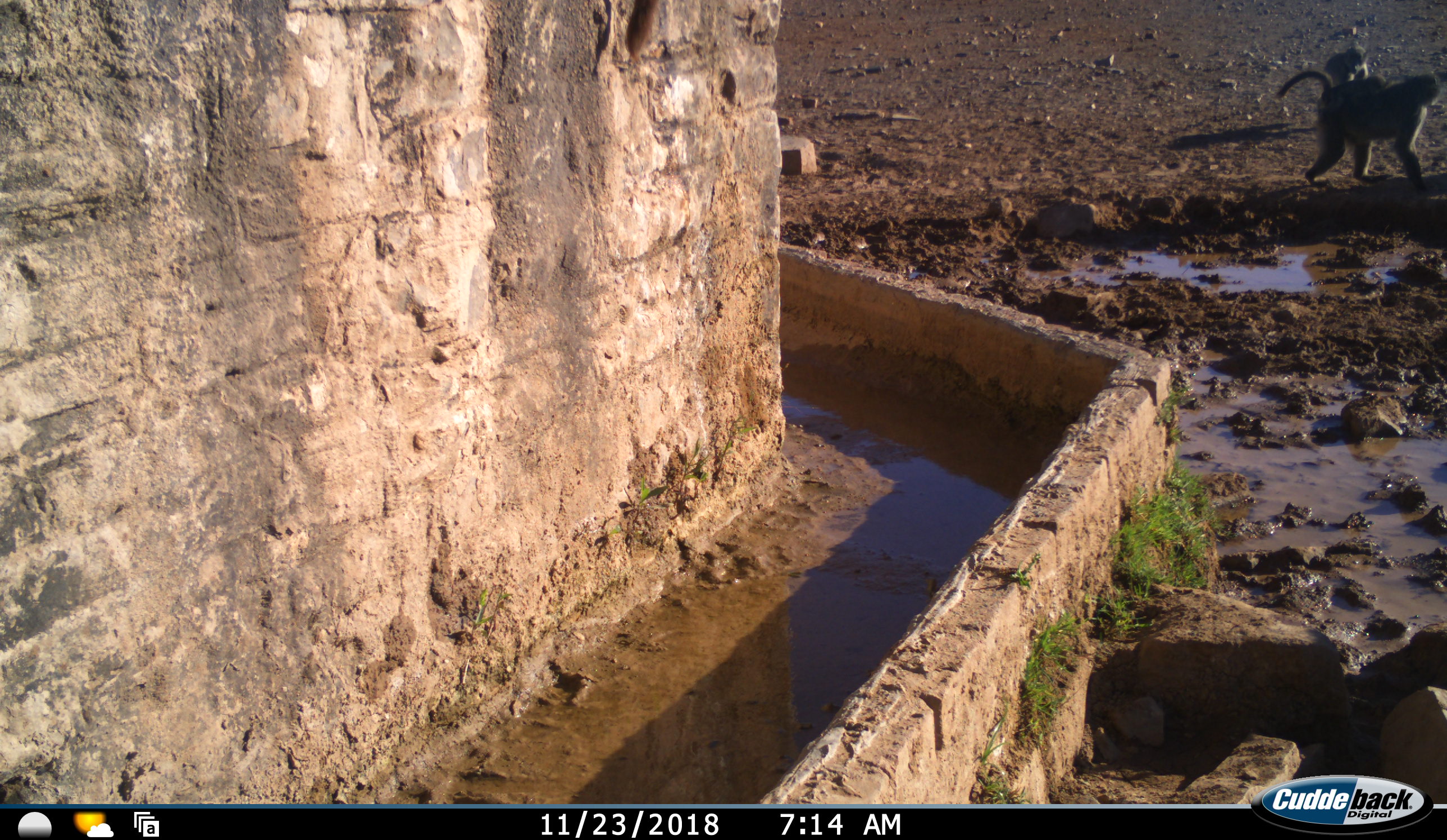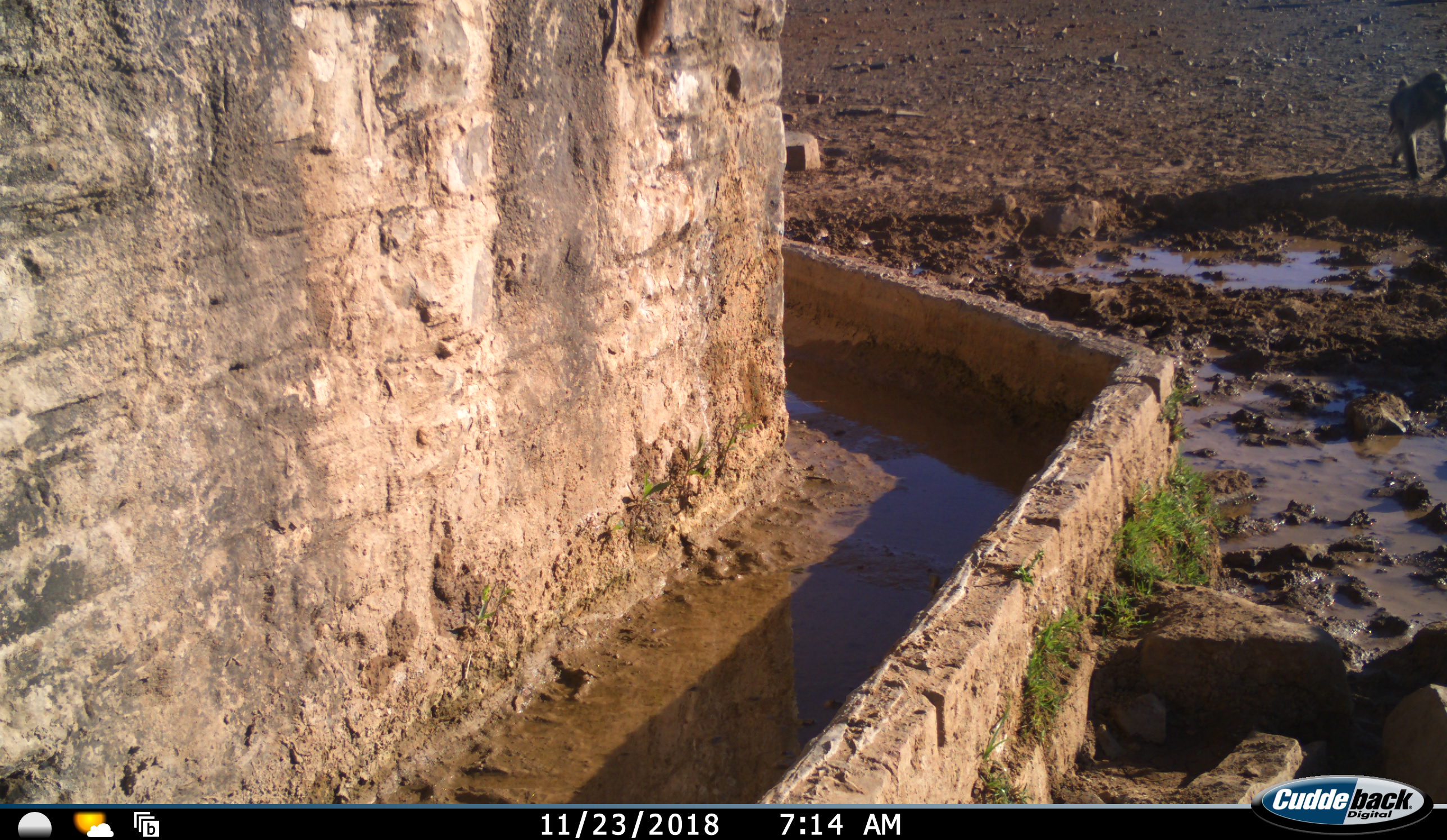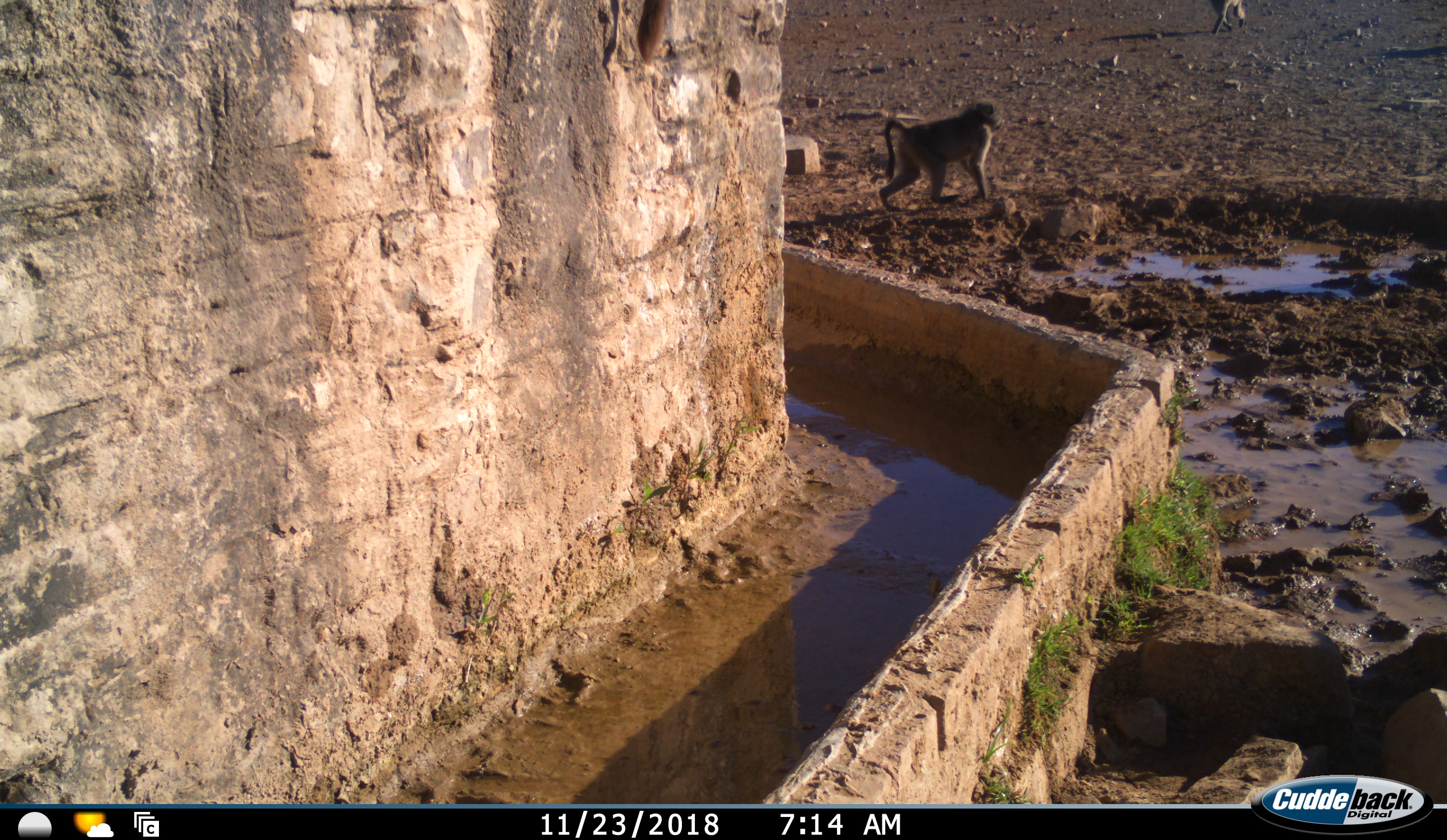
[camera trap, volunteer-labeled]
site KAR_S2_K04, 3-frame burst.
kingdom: Animalia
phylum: Chordata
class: Mammalia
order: Primates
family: Cercopithecidae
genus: Papio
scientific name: Papio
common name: baboon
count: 3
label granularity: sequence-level